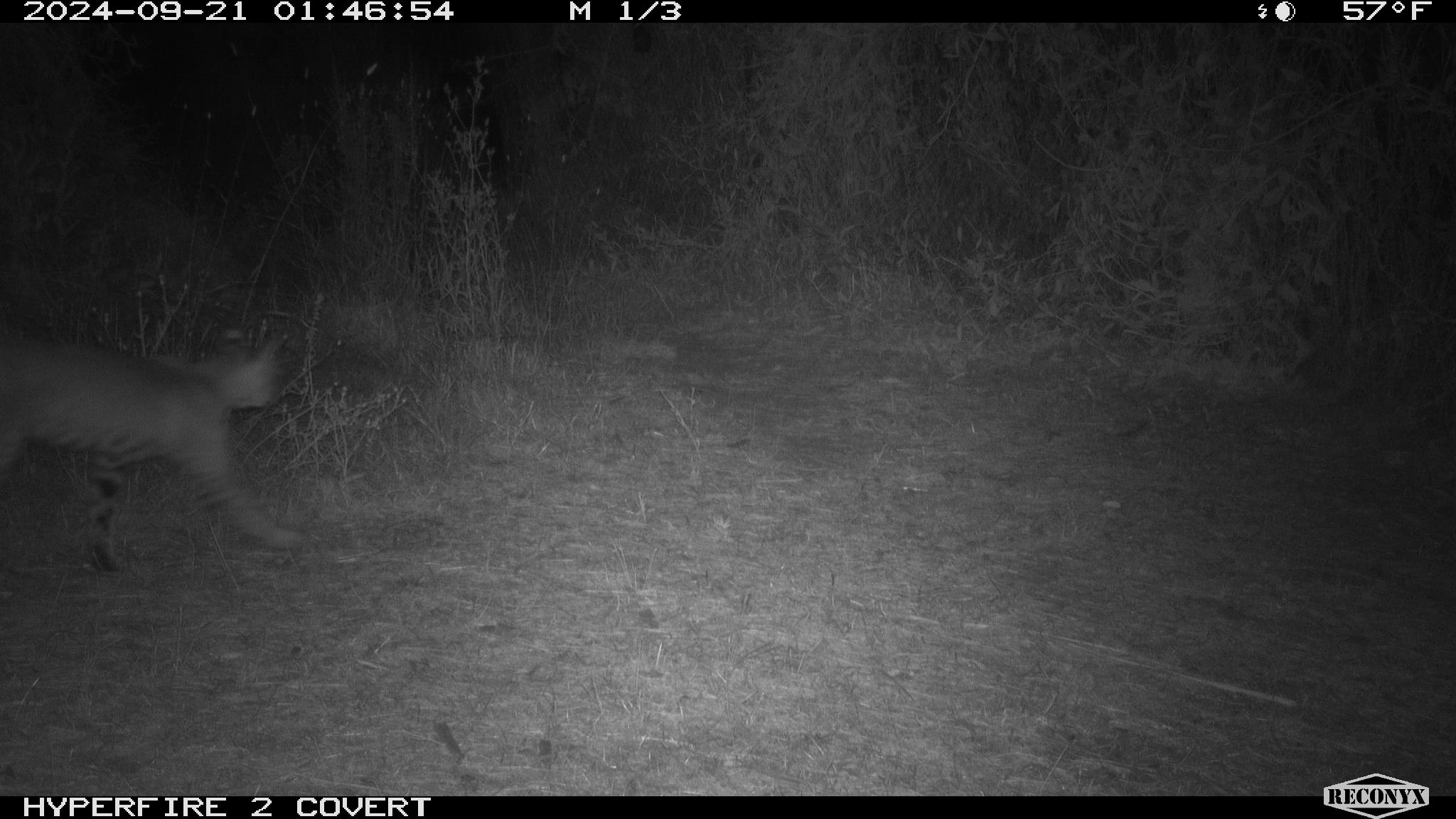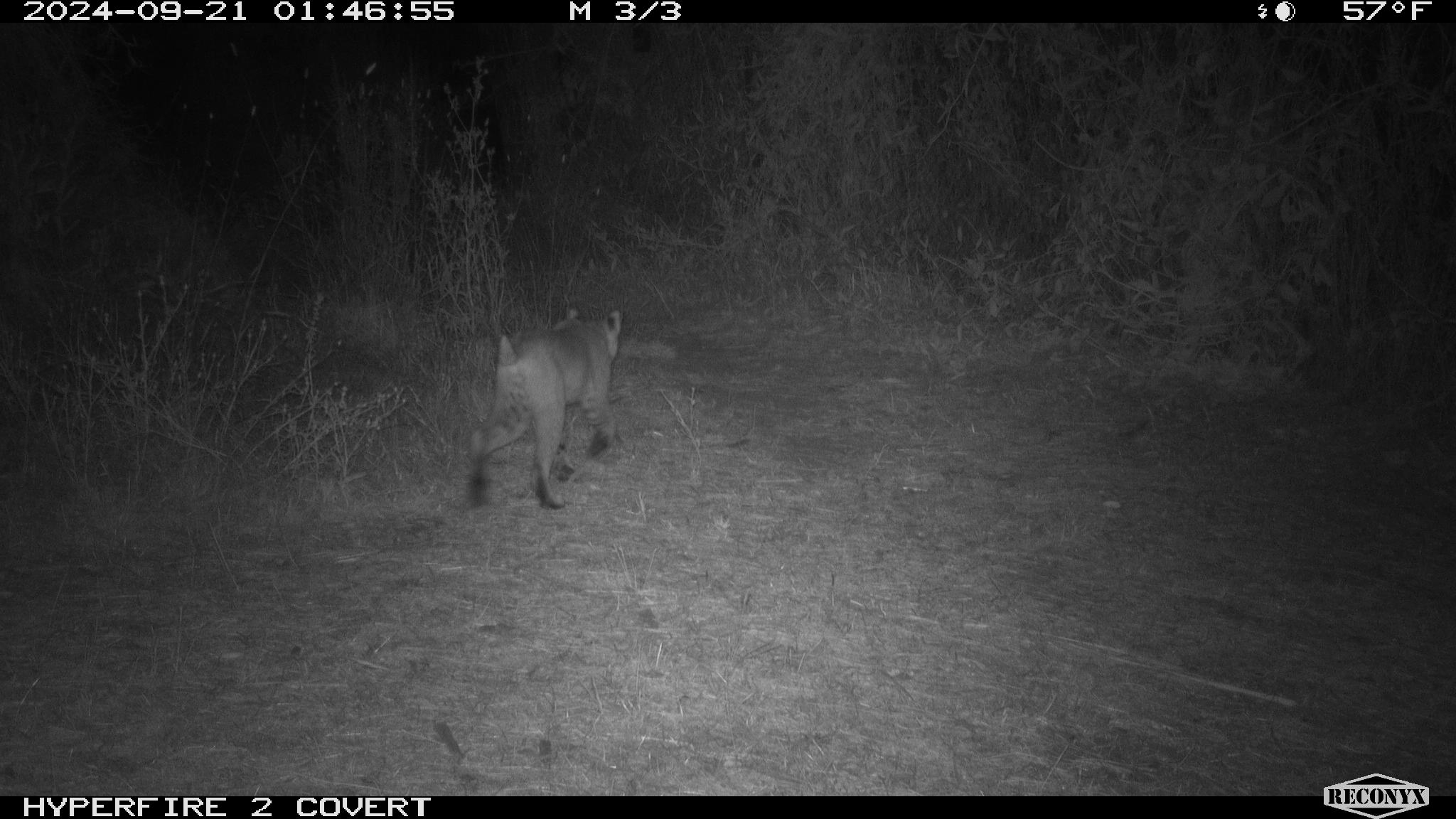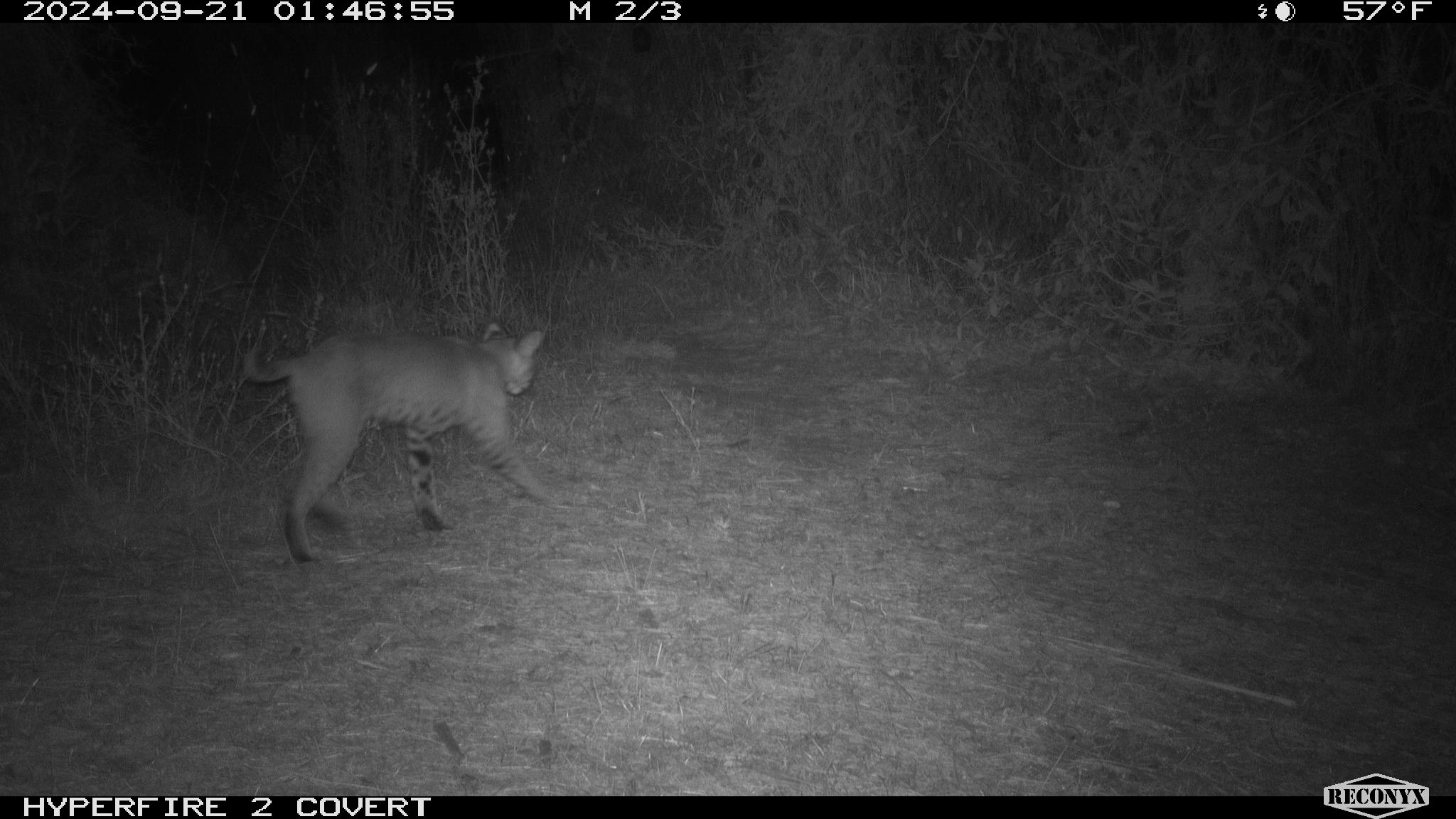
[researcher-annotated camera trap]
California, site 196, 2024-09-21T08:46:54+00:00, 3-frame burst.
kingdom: Animalia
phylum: Chordata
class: Mammalia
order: Carnivora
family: Felidae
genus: Lynx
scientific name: Lynx rufus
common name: bobcat